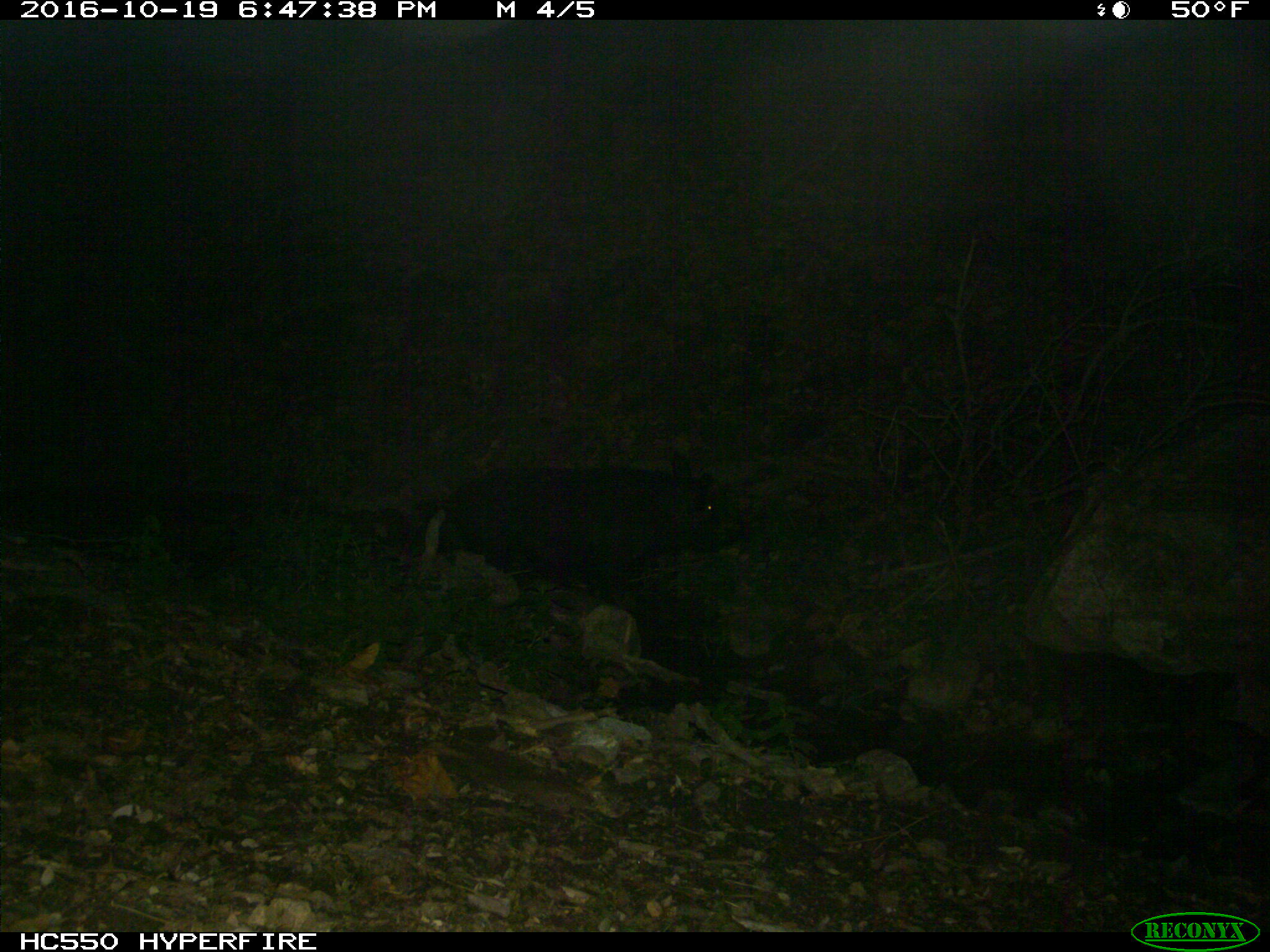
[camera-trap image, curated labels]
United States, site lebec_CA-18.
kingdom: Animalia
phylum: Chordata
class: Mammalia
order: Artiodactyla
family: Suidae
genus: Sus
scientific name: Sus scrofa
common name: wild boar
Sus scrofa (wild boar).